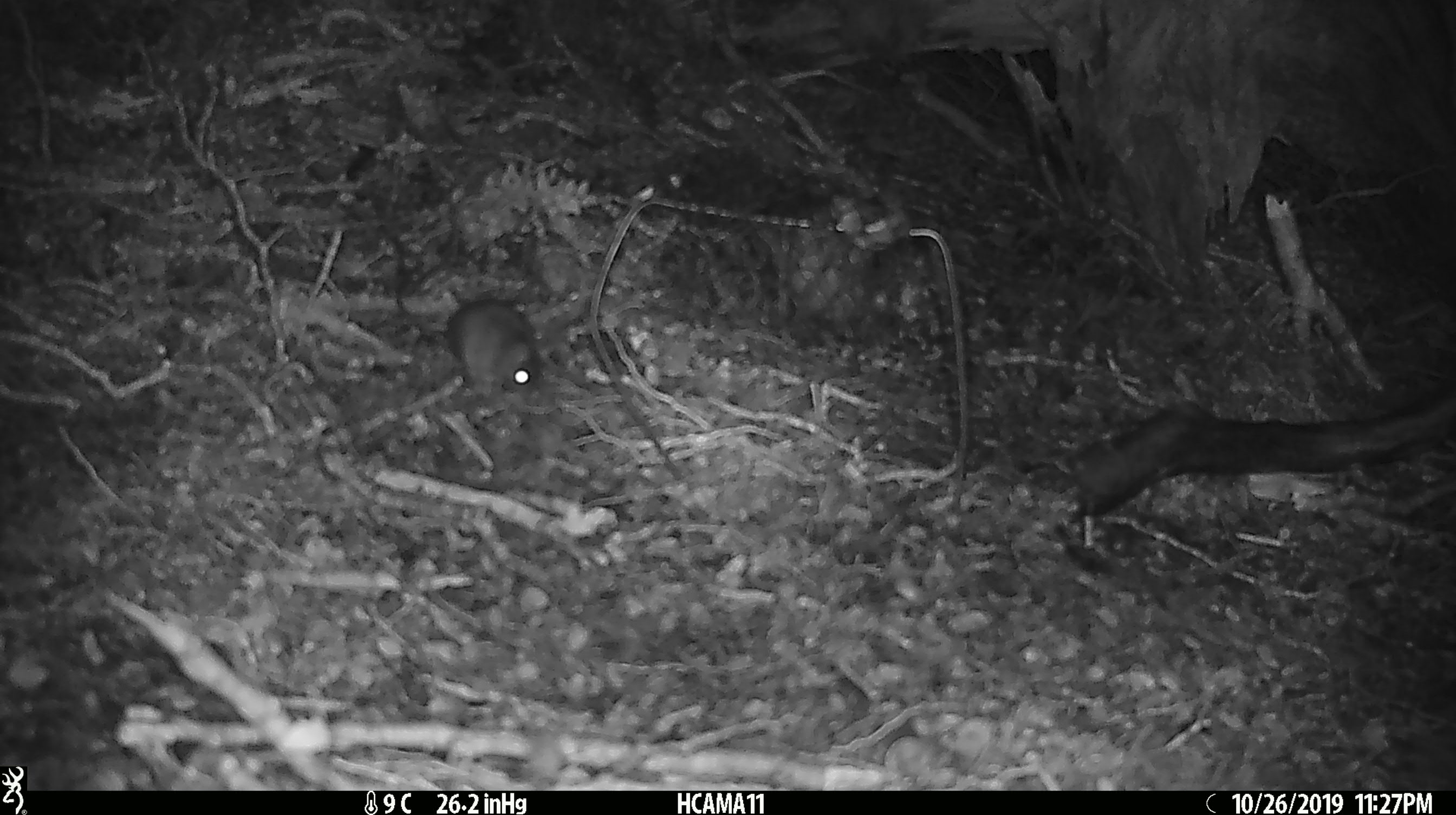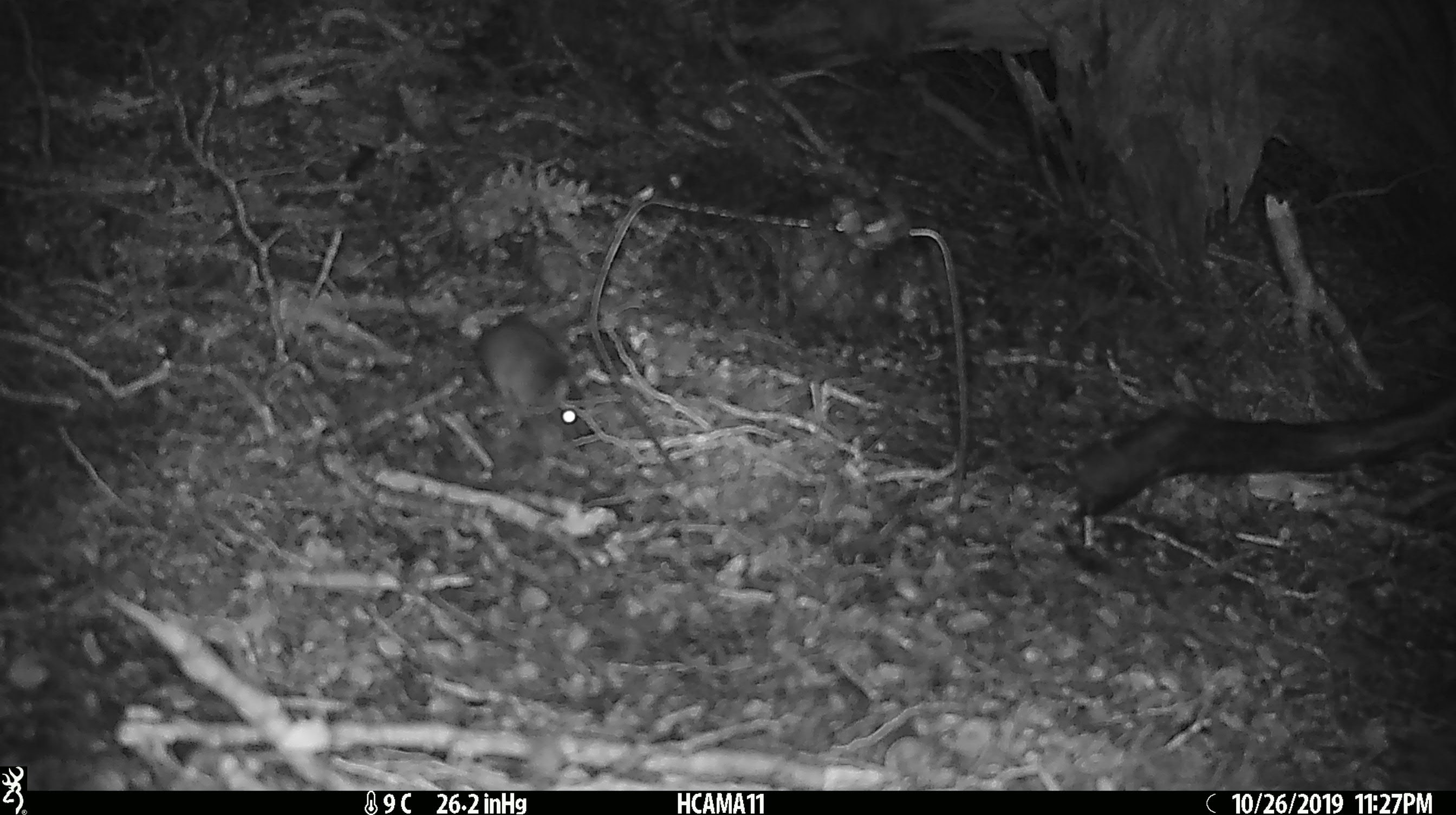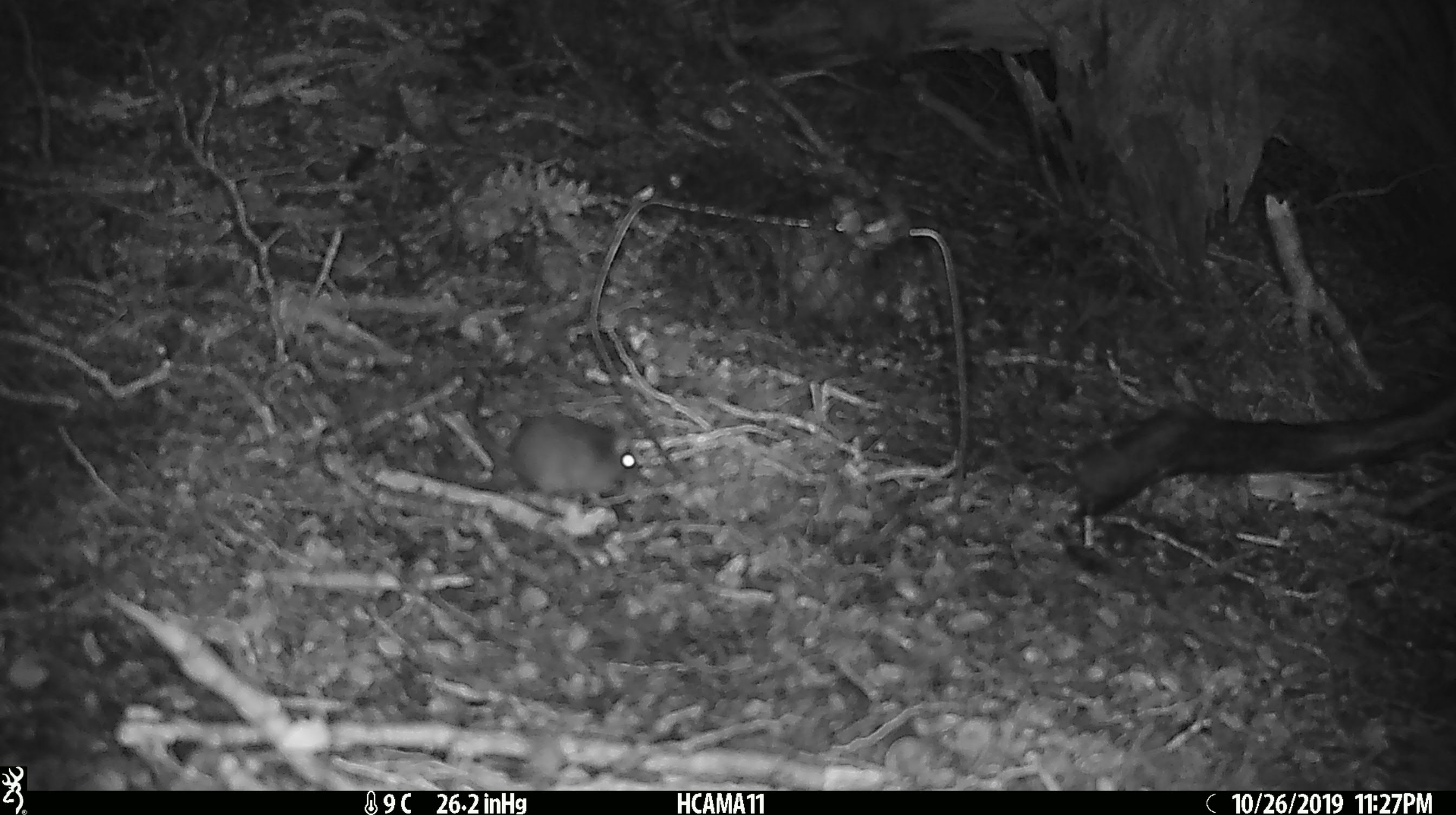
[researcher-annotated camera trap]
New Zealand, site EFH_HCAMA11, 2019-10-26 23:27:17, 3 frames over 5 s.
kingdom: Animalia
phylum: Chordata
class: Mammalia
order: Rodentia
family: Muridae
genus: Mus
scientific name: Mus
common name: mouse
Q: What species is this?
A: Mouse (Mus).